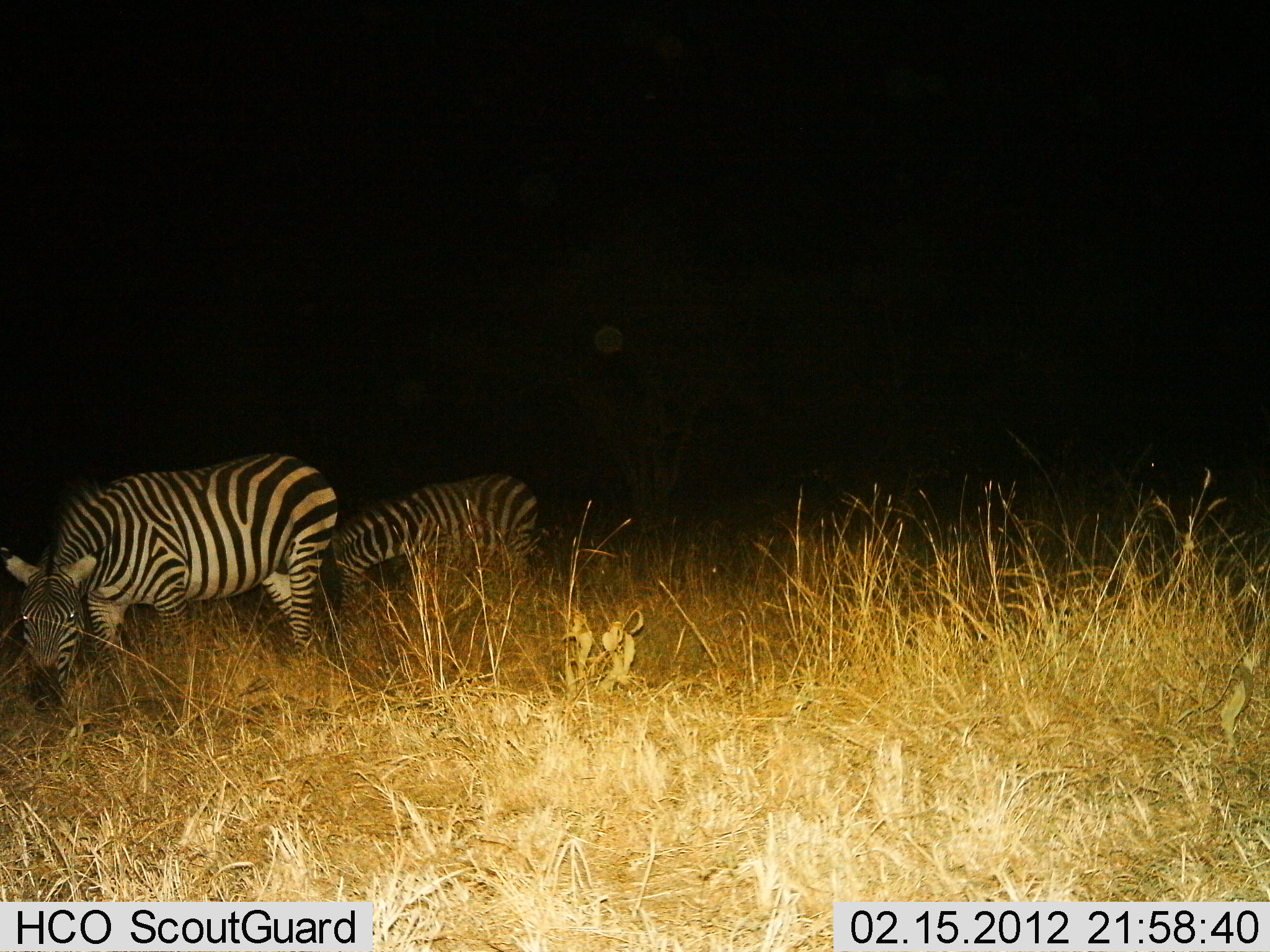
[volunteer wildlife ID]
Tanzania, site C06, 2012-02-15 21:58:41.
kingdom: Animalia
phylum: Chordata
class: Mammalia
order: Perissodactyla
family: Equidae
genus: Equus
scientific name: Equus quagga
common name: plains zebra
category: zebra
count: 2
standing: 24%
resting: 0%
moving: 3%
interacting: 0%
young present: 10%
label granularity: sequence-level